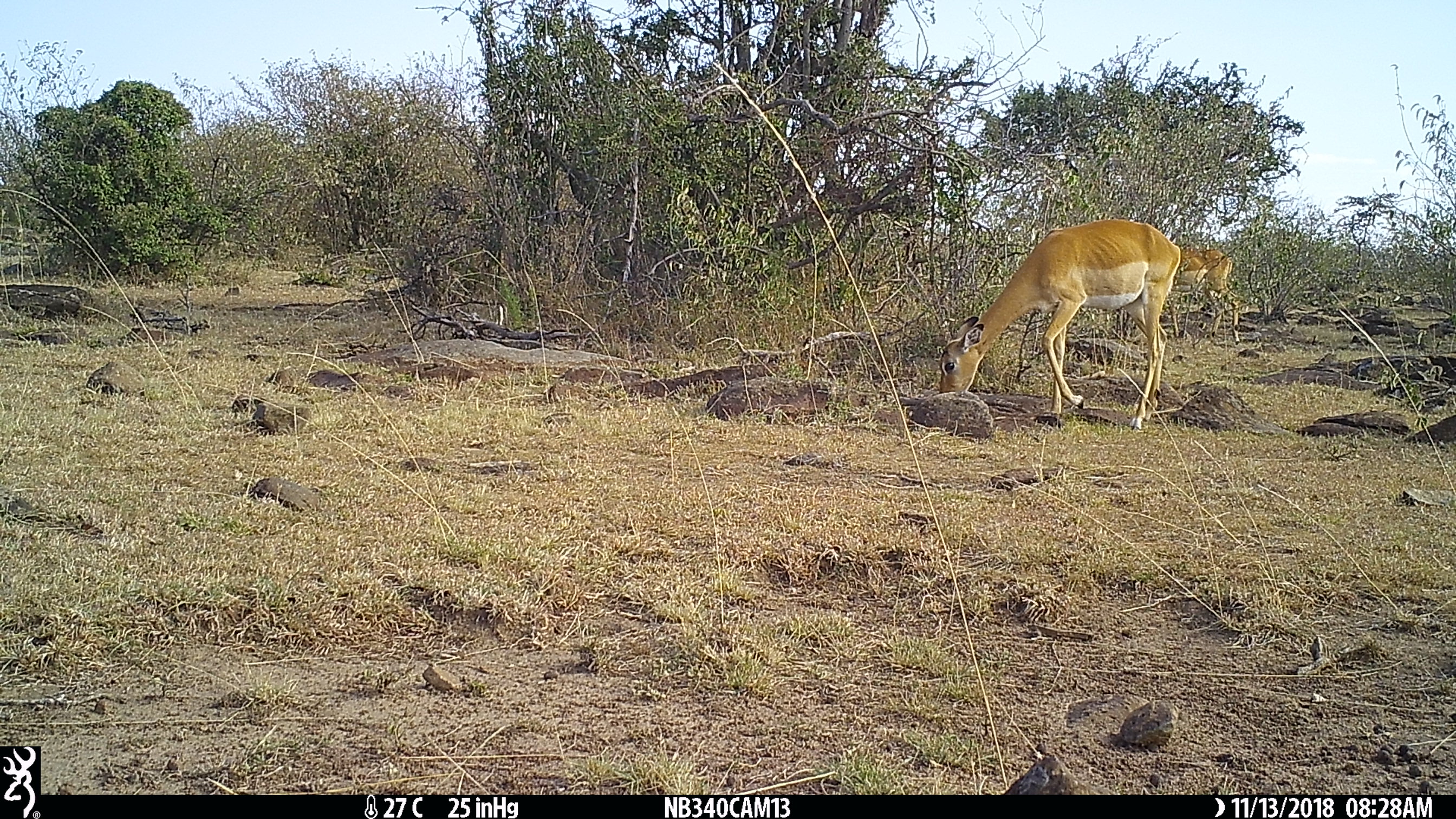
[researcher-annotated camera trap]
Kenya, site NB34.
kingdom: Animalia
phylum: Chordata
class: Mammalia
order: Artiodactyla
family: Bovidae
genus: Aepyceros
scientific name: Aepyceros melampus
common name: impala